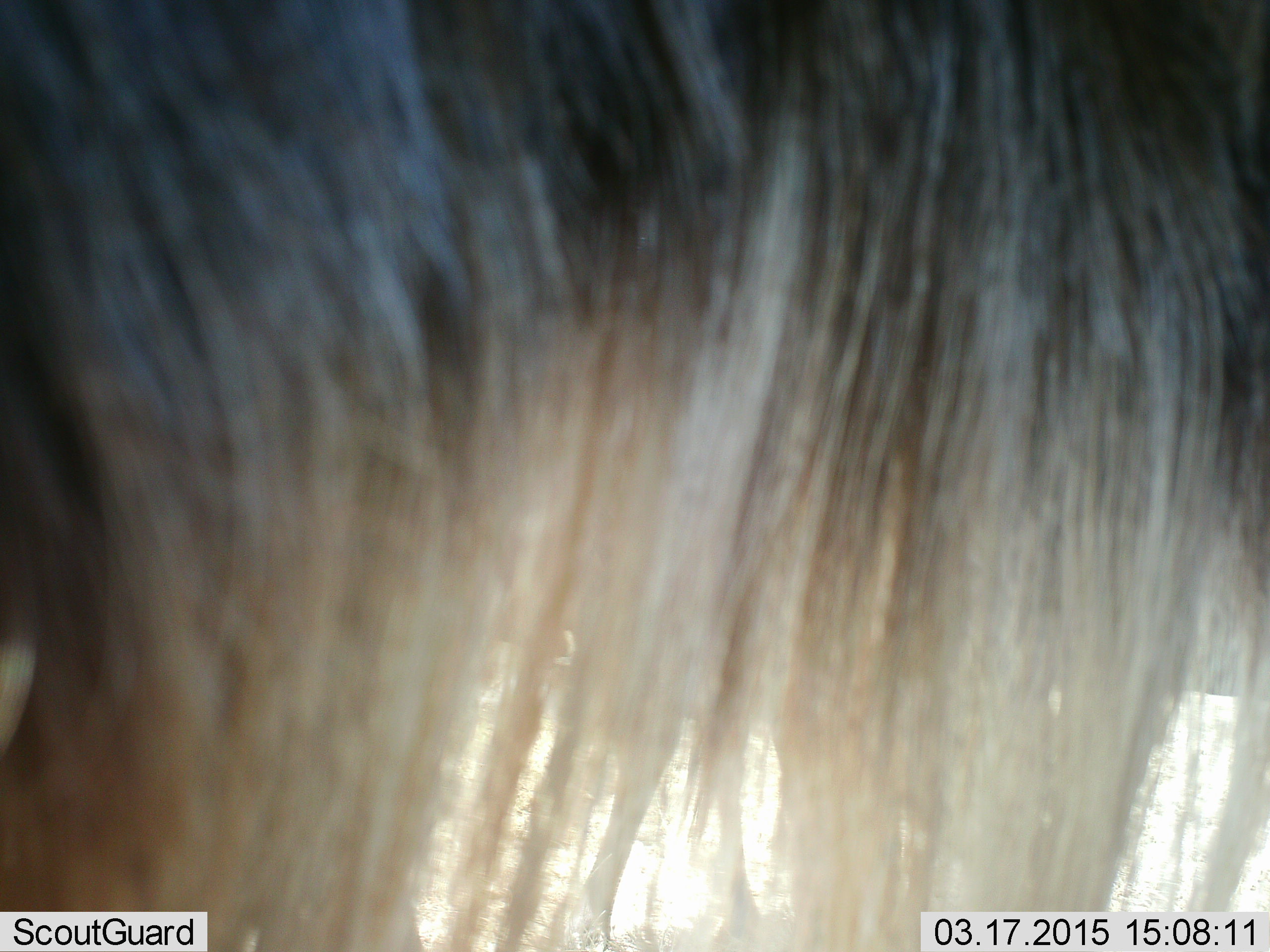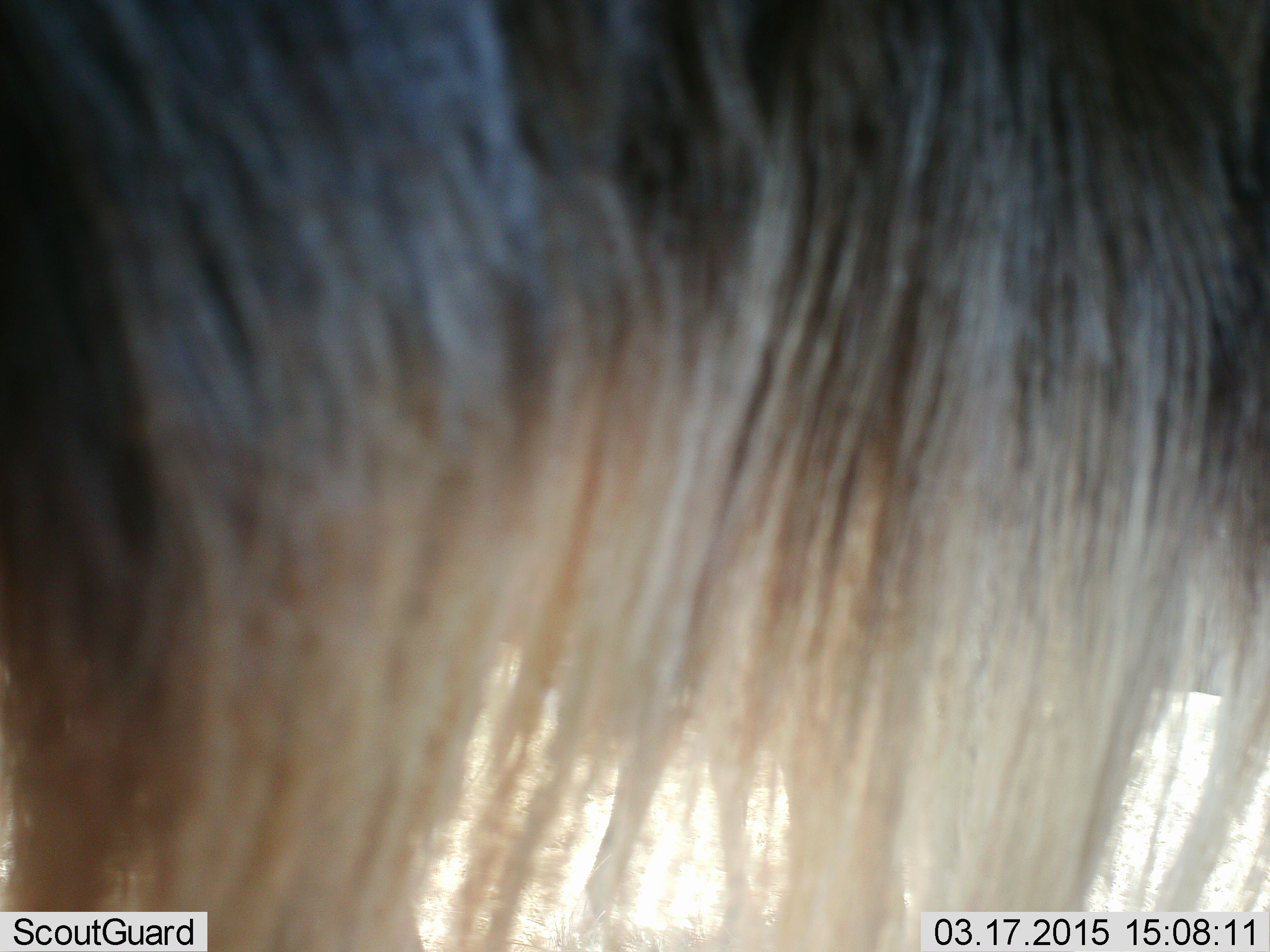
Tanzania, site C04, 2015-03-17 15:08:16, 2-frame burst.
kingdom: Animalia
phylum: Chordata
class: Mammalia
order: Artiodactyla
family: Bovidae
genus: Connochaetes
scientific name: Connochaetes taurinus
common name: blue wildebeest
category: wildebeest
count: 1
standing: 100%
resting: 0%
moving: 10%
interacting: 0%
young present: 0%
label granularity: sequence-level